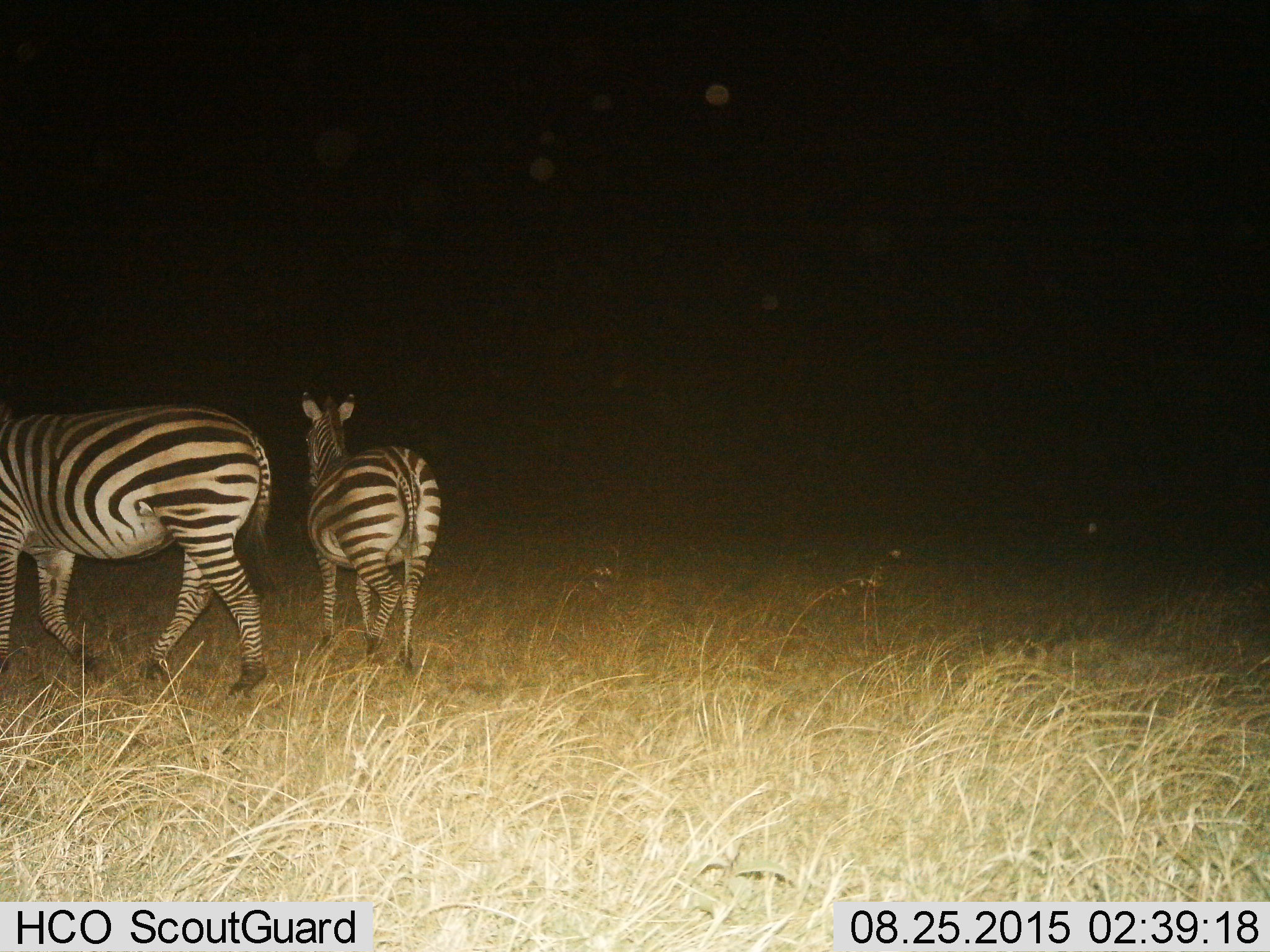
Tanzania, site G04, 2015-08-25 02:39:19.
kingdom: Animalia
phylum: Chordata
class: Mammalia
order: Perissodactyla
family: Equidae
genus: Equus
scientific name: Equus quagga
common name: plains zebra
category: zebra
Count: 2.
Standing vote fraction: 11%.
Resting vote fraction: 0%.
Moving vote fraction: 89%.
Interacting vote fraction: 0%.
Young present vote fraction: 11%.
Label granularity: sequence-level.